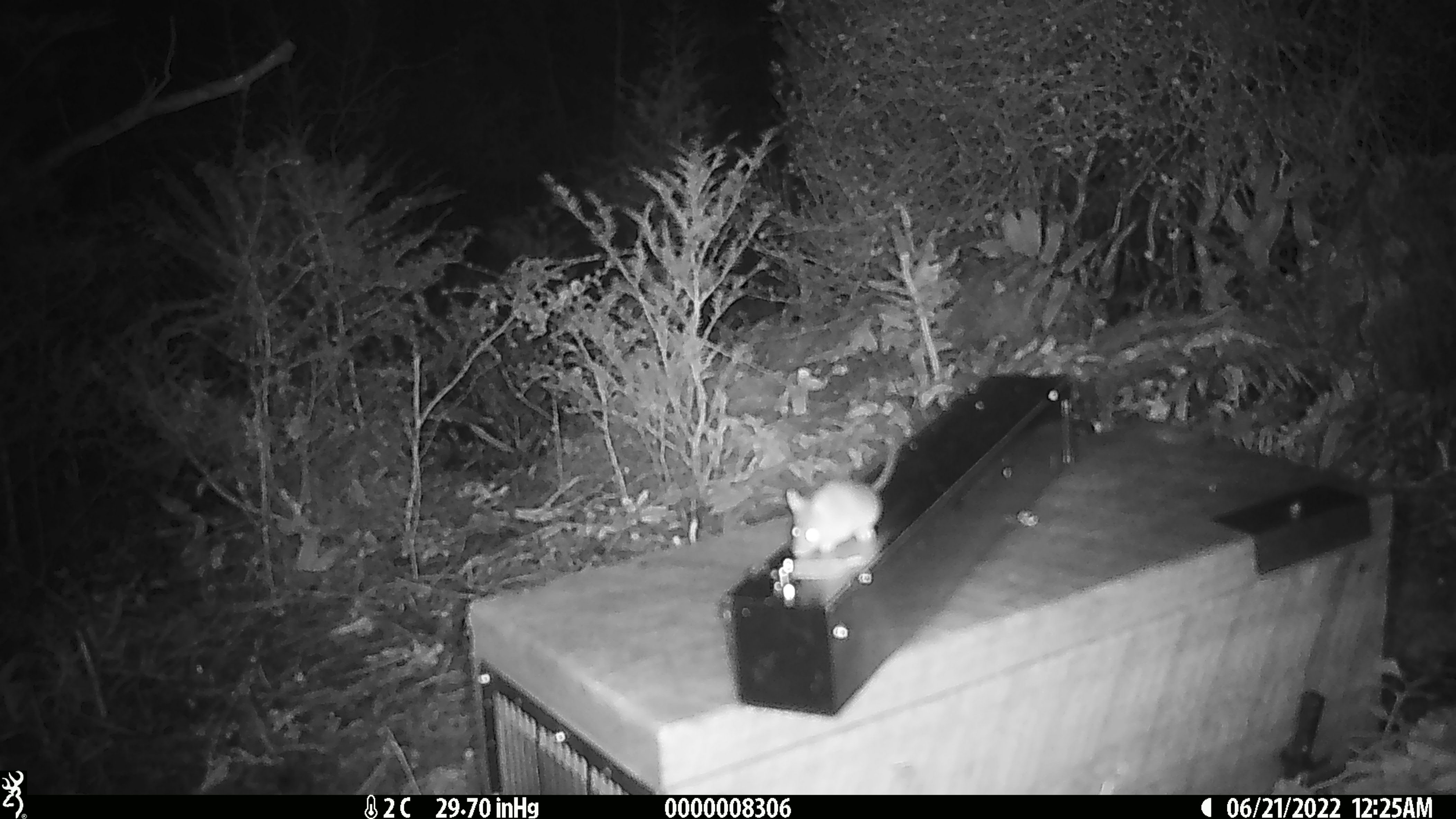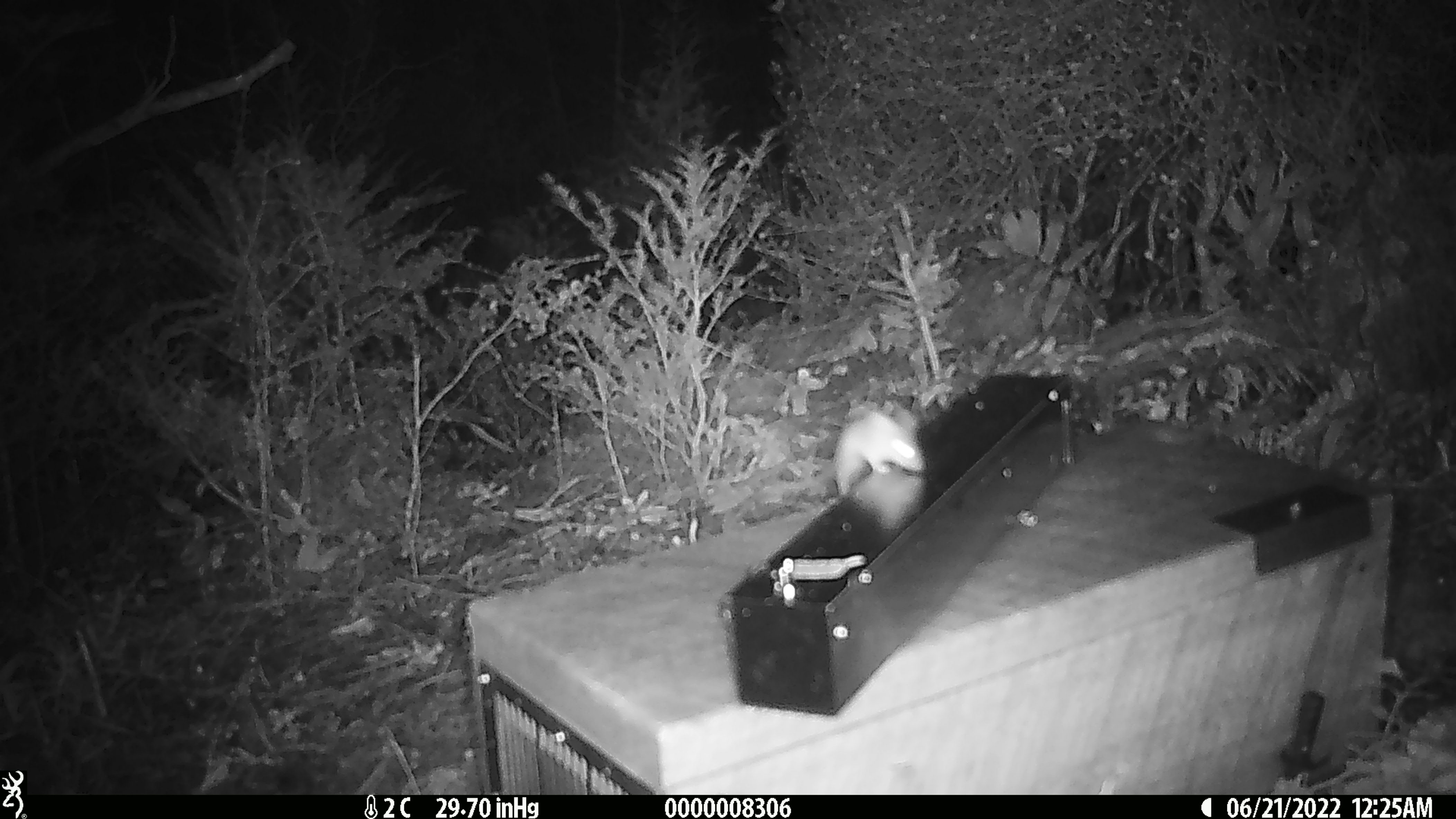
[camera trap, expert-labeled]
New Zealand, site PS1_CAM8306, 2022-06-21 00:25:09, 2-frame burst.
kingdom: Animalia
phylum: Chordata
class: Mammalia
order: Rodentia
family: Muridae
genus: Mus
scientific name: Mus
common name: mouse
Mouse (Mus).